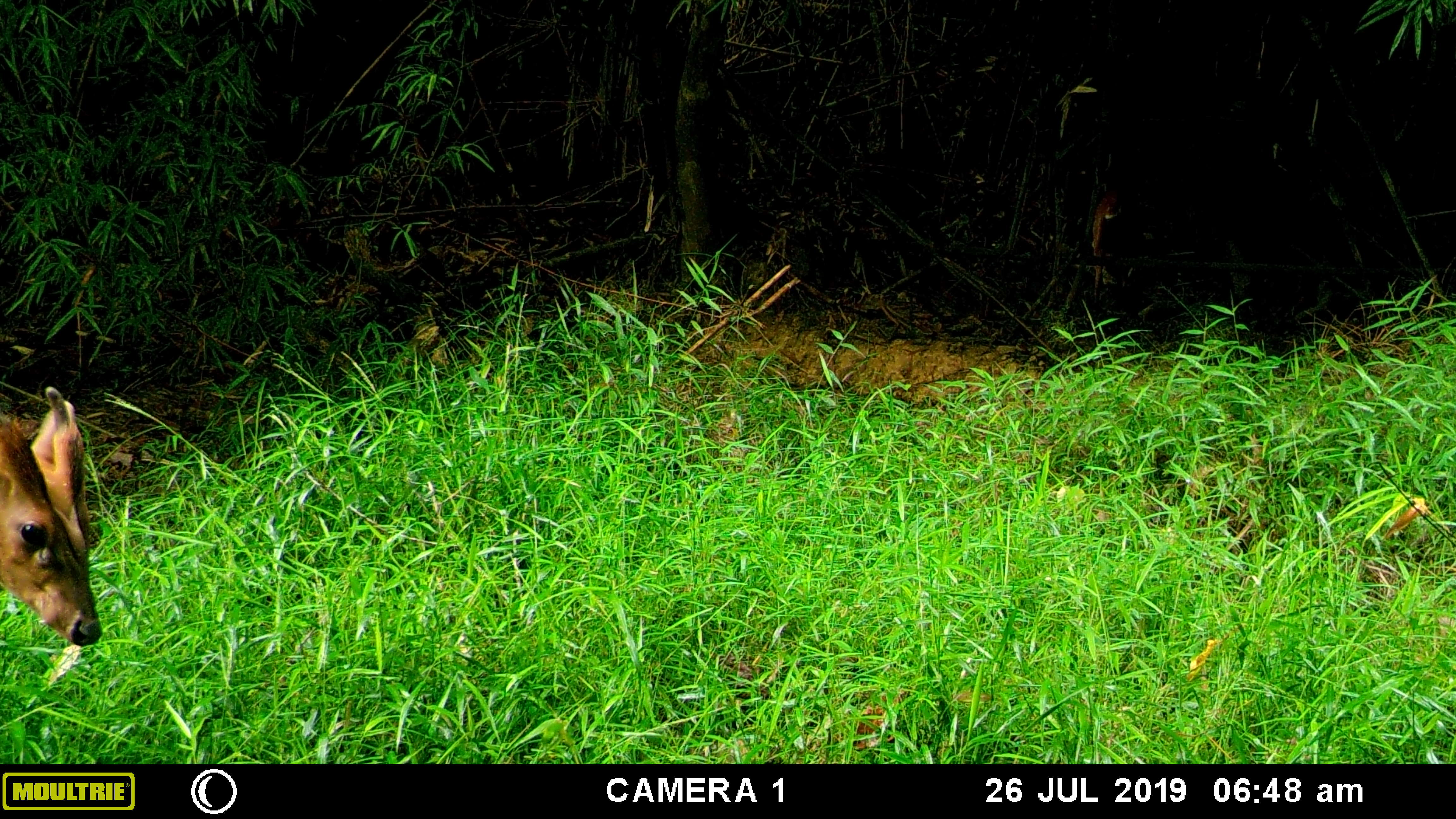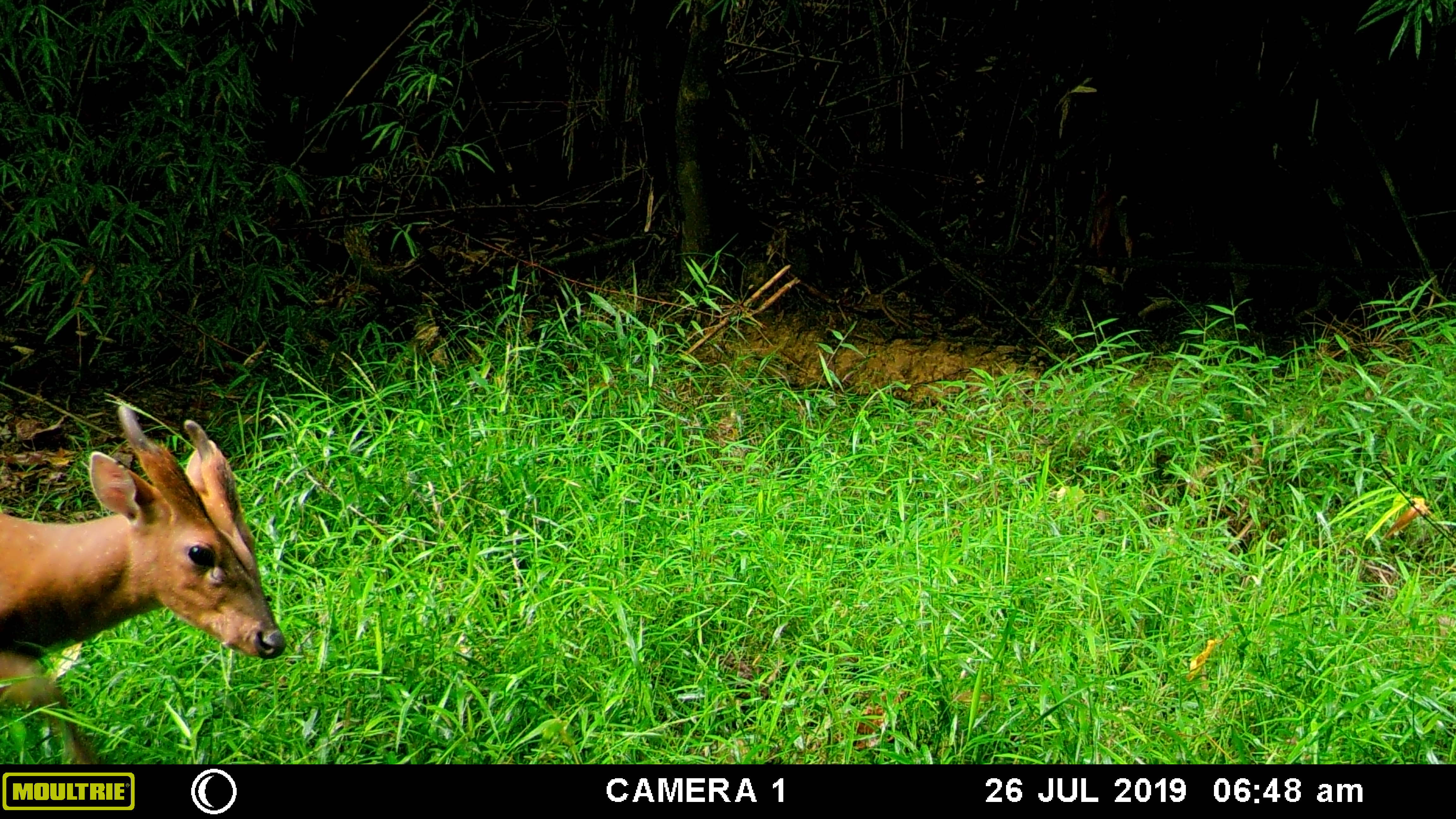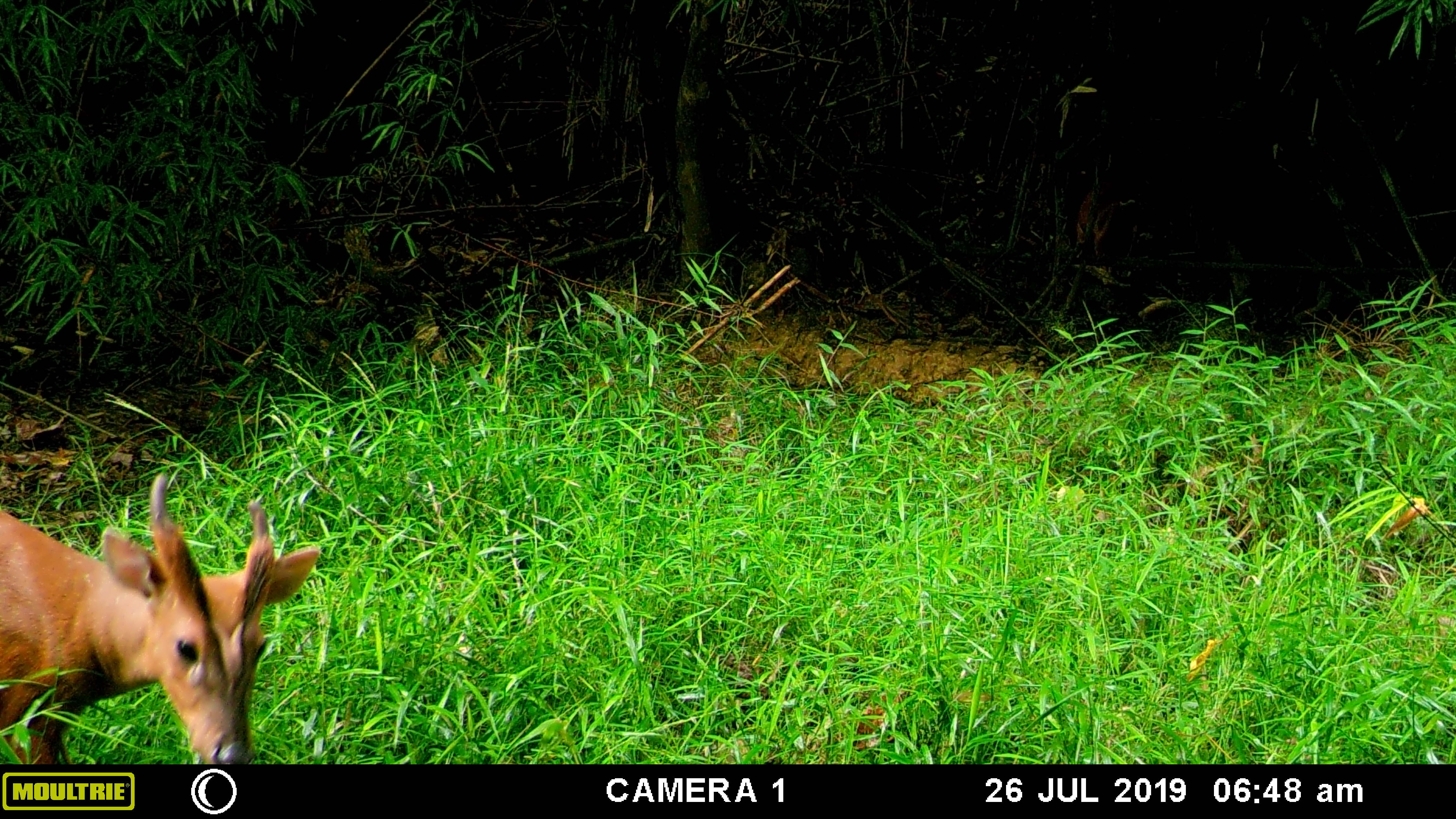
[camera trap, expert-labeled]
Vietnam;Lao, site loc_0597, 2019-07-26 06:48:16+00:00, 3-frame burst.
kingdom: Animalia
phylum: Chordata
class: Mammalia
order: Artiodactyla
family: Cervidae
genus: Muntiacus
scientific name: Muntiacus muntjak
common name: red muntjac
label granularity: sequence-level